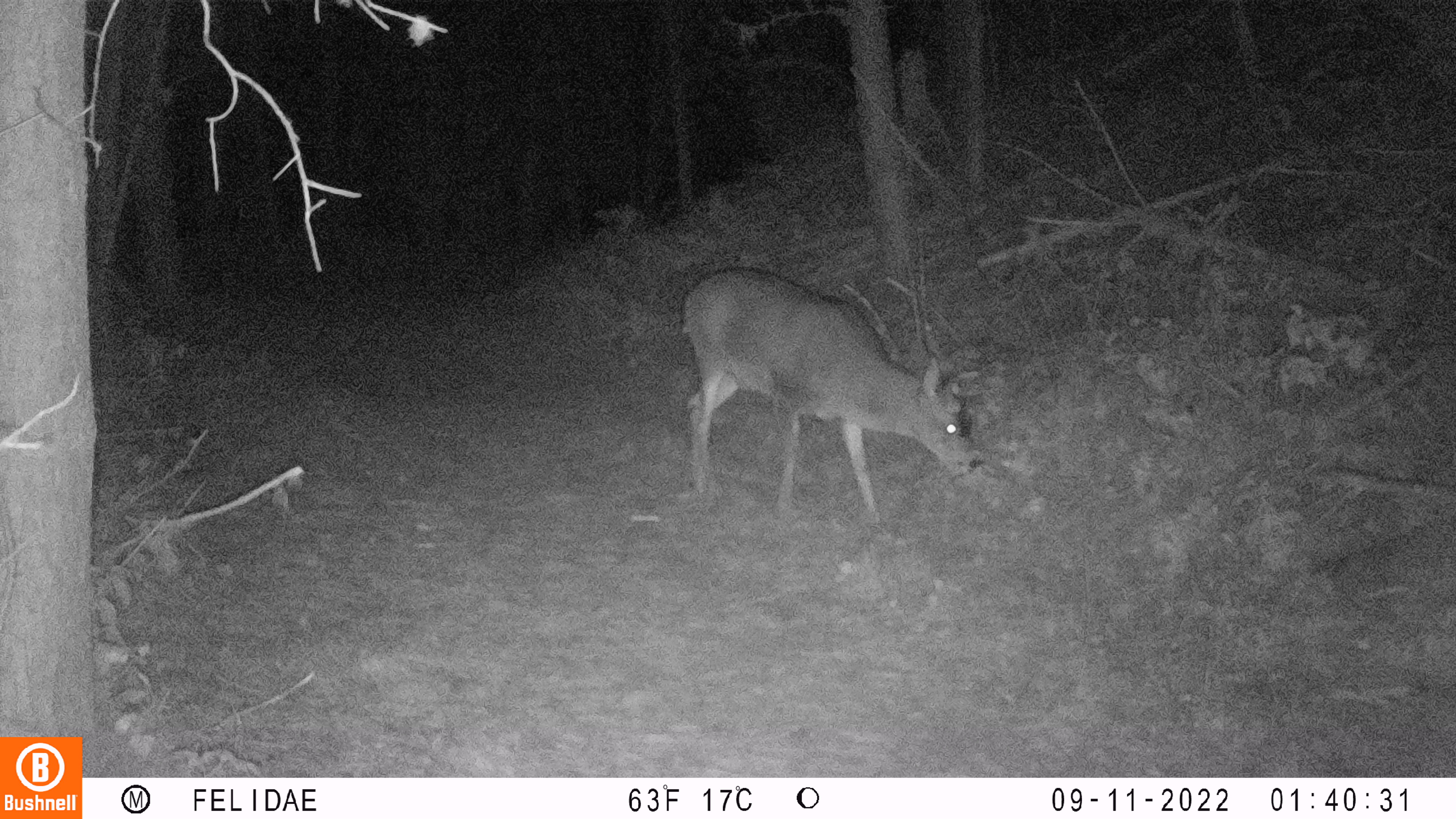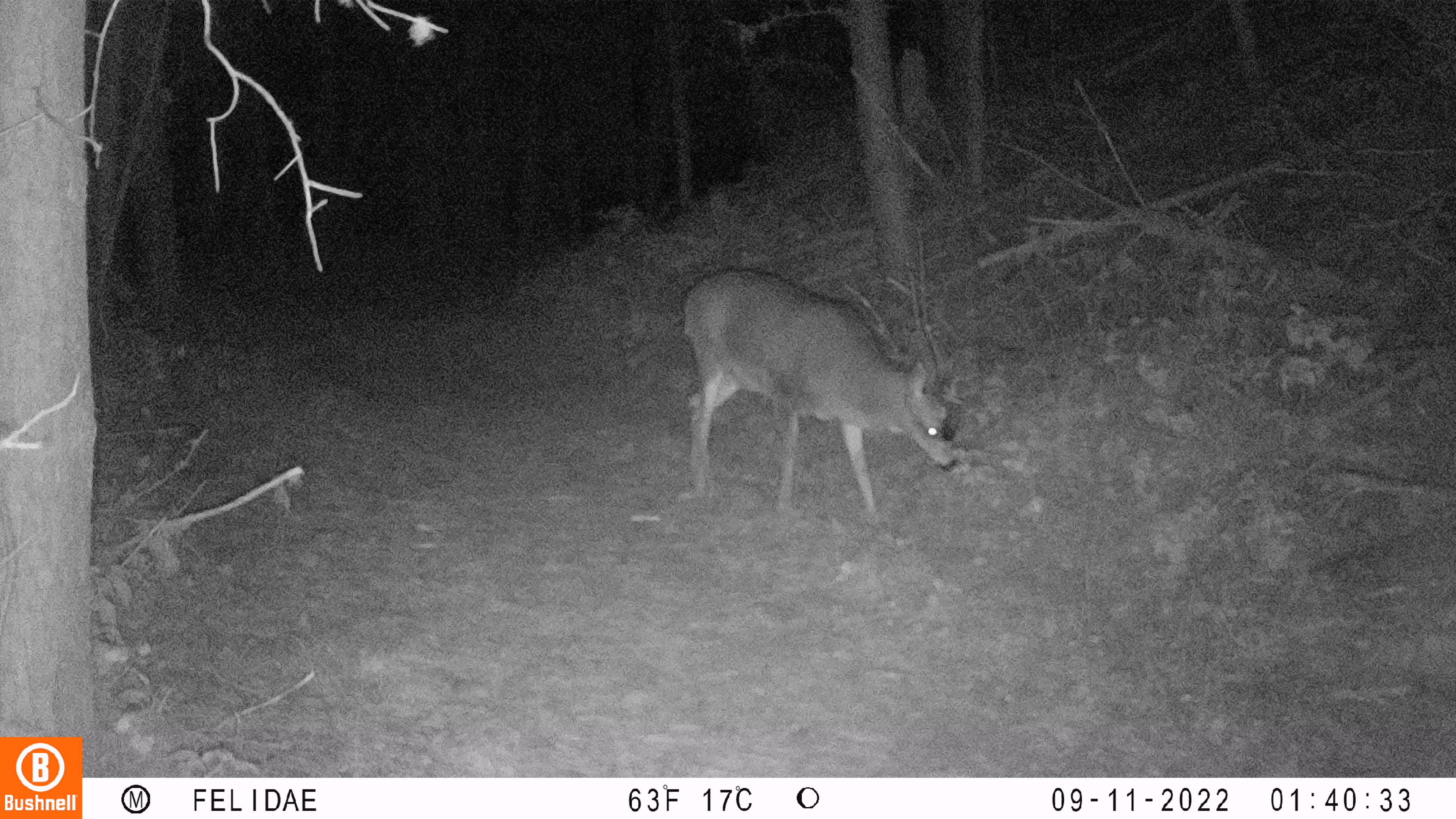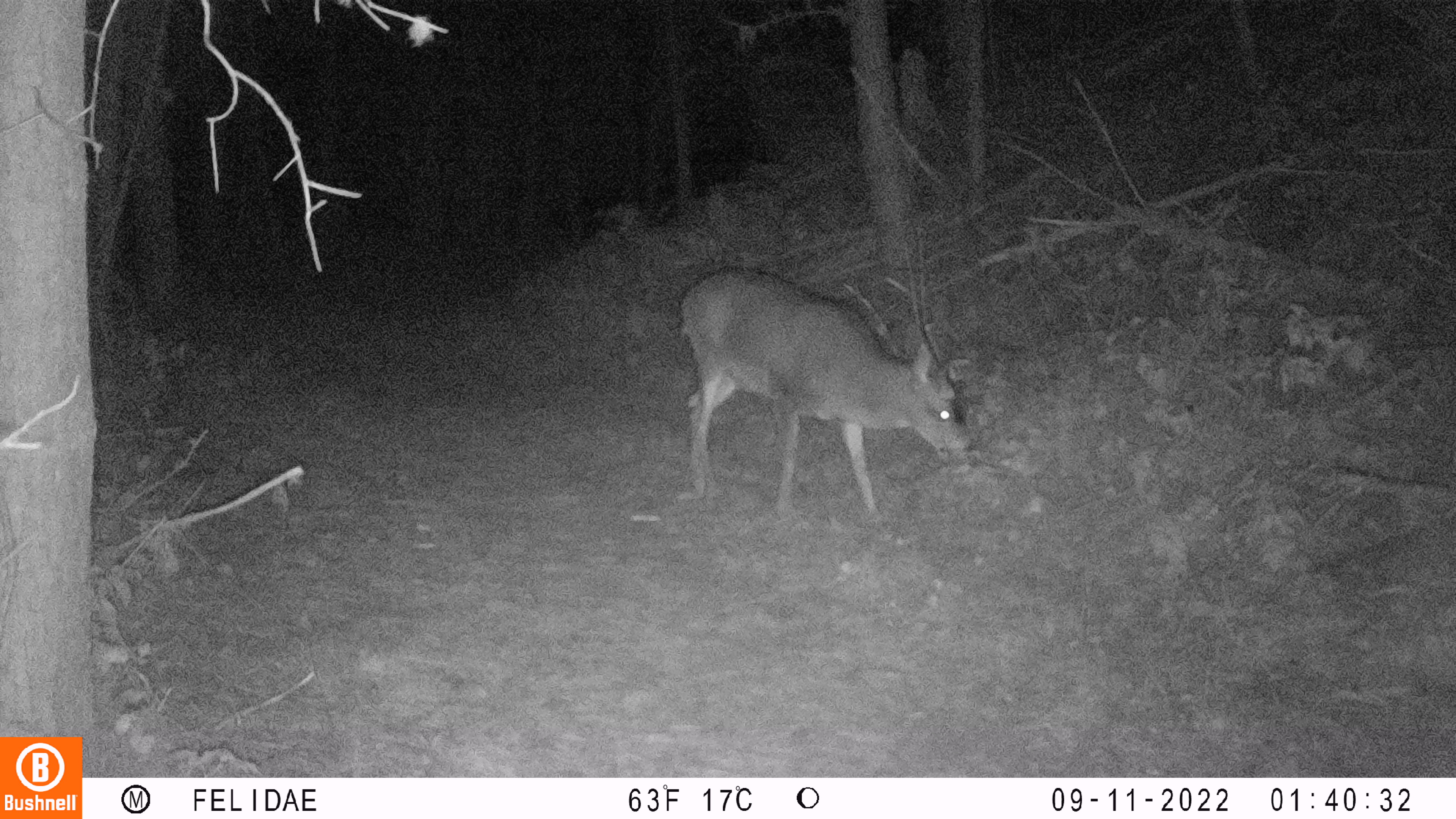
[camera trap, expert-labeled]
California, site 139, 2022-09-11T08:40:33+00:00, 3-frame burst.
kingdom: Animalia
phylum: Chordata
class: Mammalia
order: Artiodactyla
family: Cervidae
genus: Odocoileus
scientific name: Odocoileus hemionus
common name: mule deer